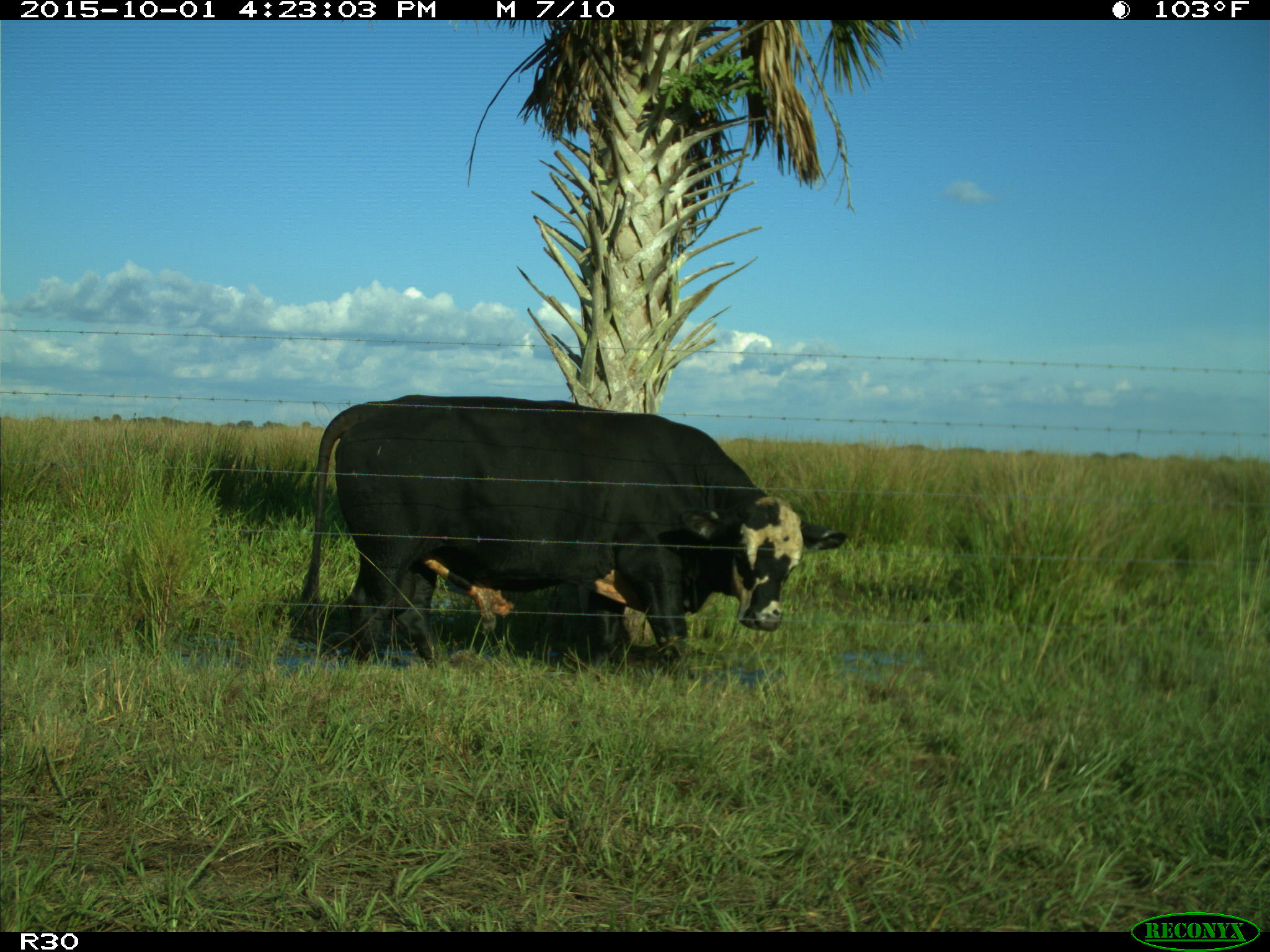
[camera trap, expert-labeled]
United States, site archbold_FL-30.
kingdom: Animalia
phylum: Chordata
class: Mammalia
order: Artiodactyla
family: Bovidae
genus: Bos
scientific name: Bos taurus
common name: domestic cow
Bos taurus (domestic cow).